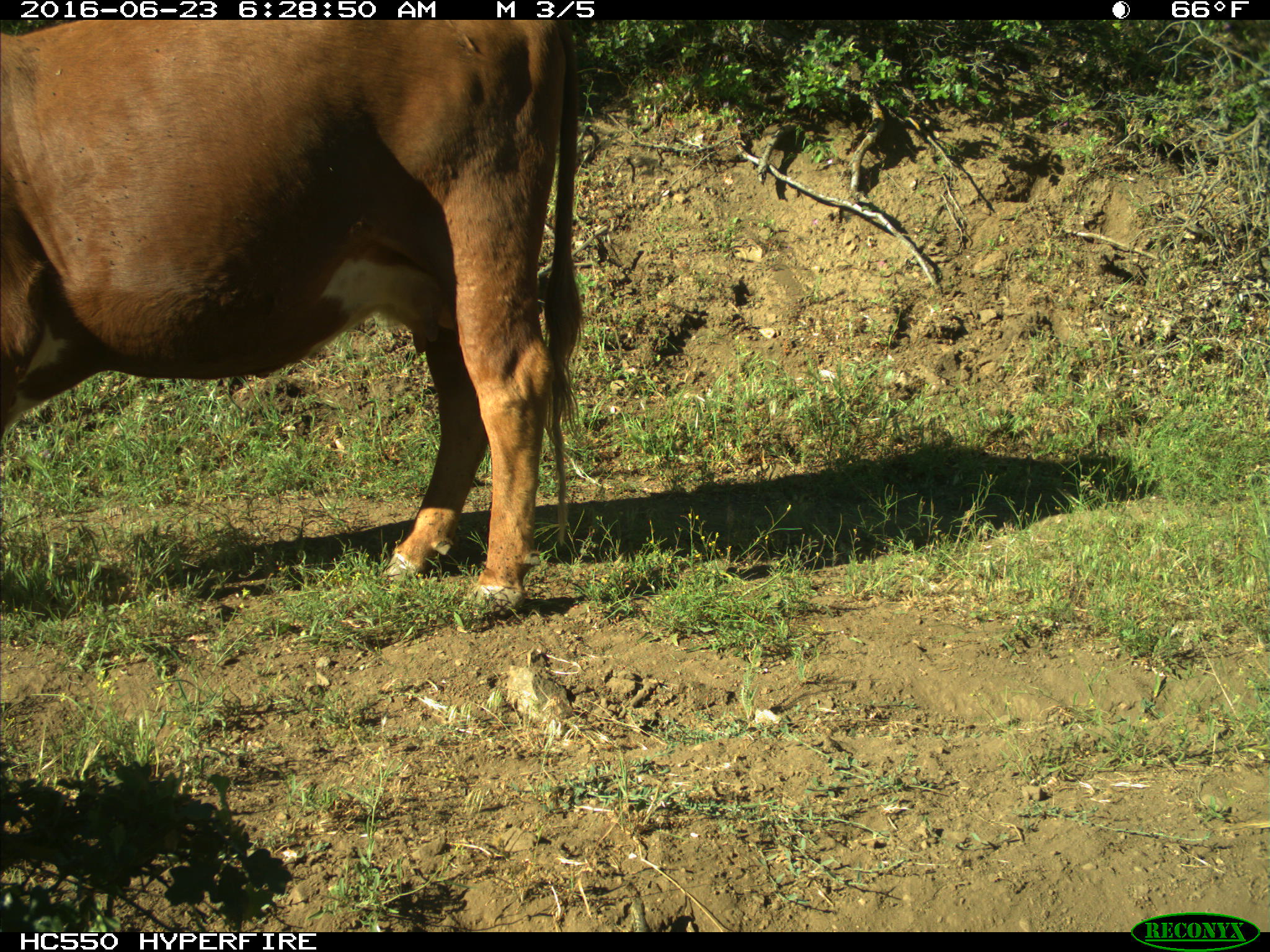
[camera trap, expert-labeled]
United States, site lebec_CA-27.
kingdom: Animalia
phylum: Chordata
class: Mammalia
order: Artiodactyla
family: Bovidae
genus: Bos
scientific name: Bos taurus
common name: domestic cow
Bos taurus (domestic cow).